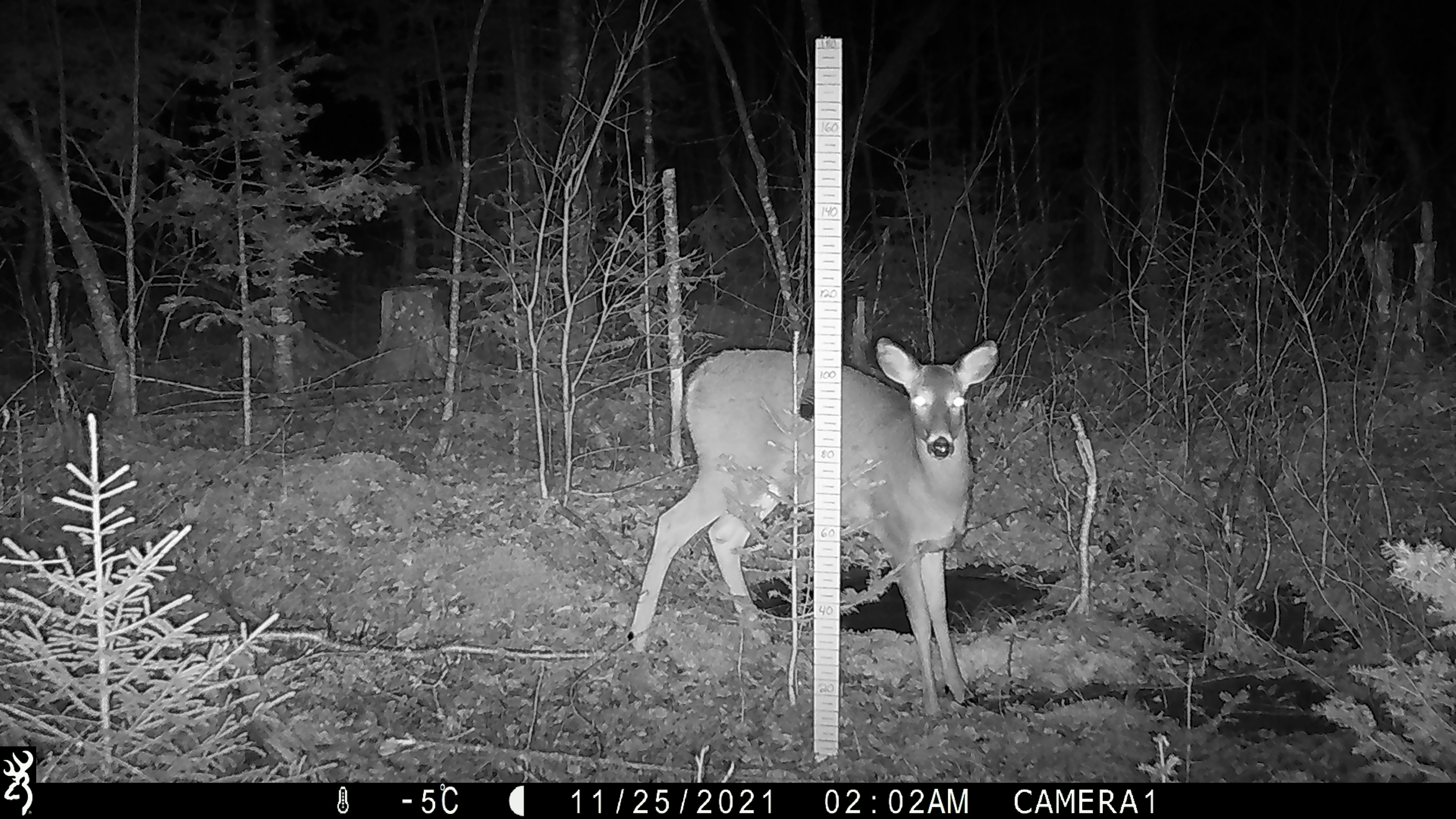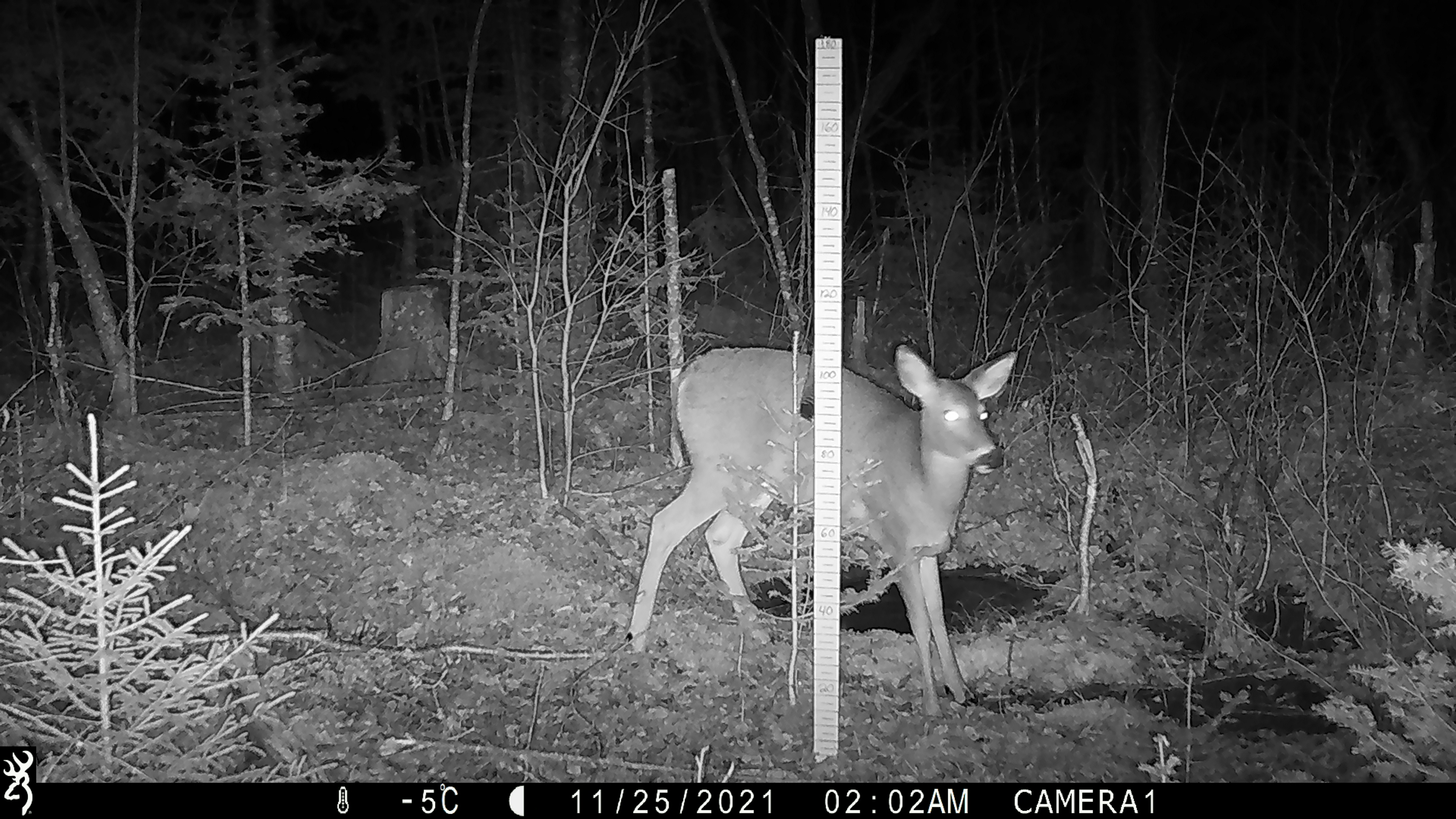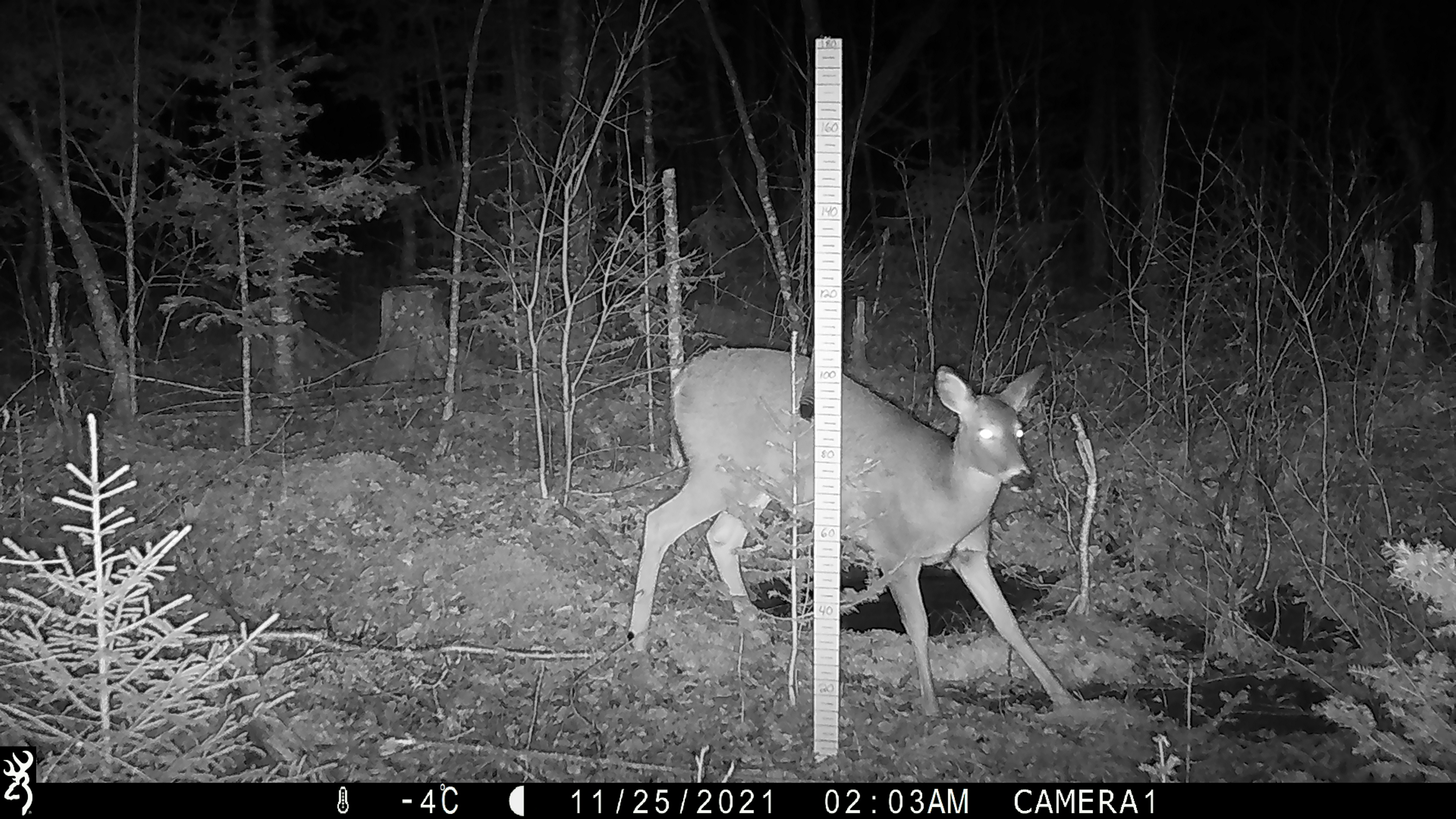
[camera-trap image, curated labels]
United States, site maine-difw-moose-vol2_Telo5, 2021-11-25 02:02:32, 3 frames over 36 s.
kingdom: Animalia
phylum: Chordata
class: Mammalia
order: Artiodactyla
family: Cervidae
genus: Odocoileus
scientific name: Odocoileus virginianus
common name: white-tailed deer